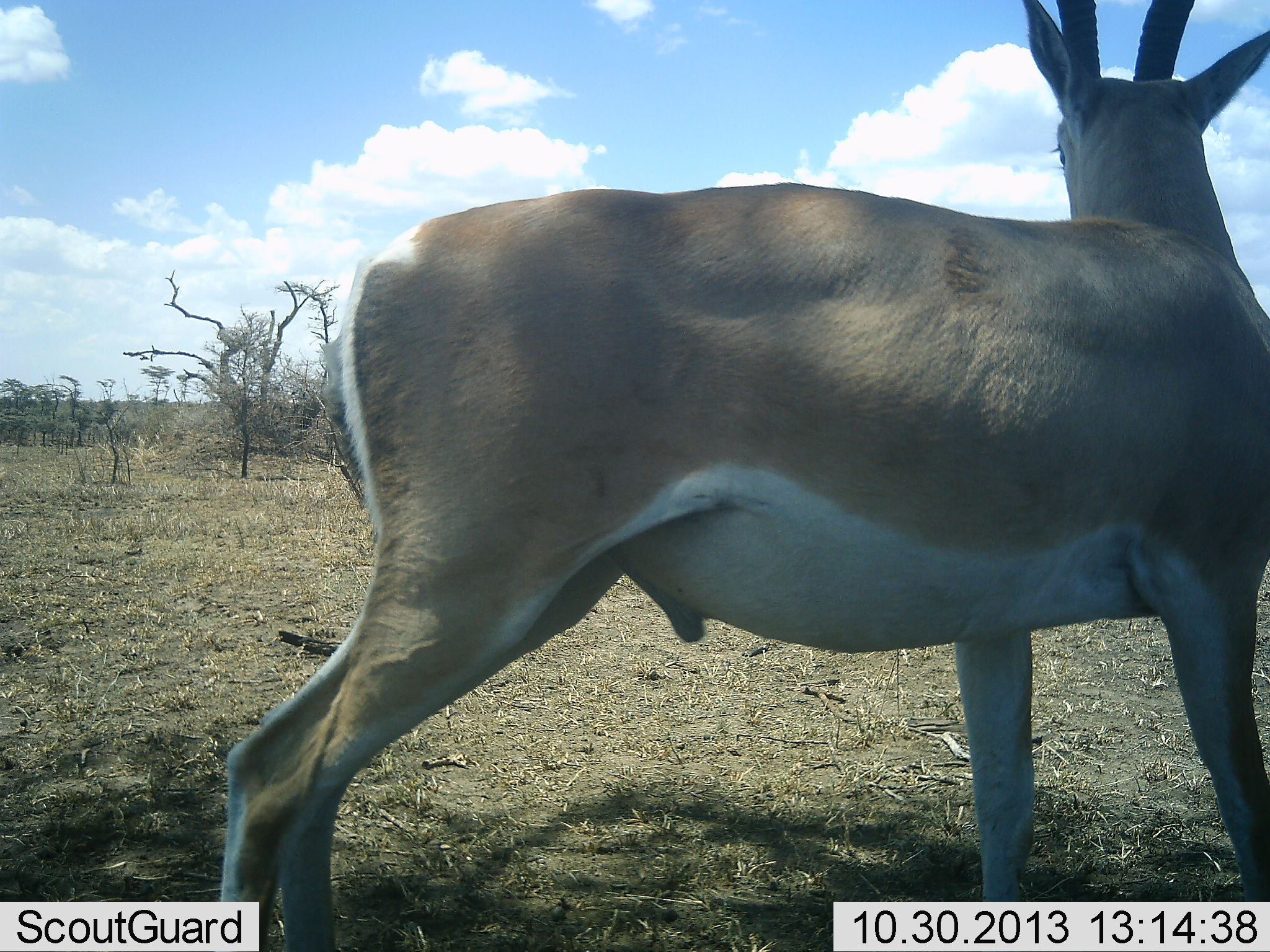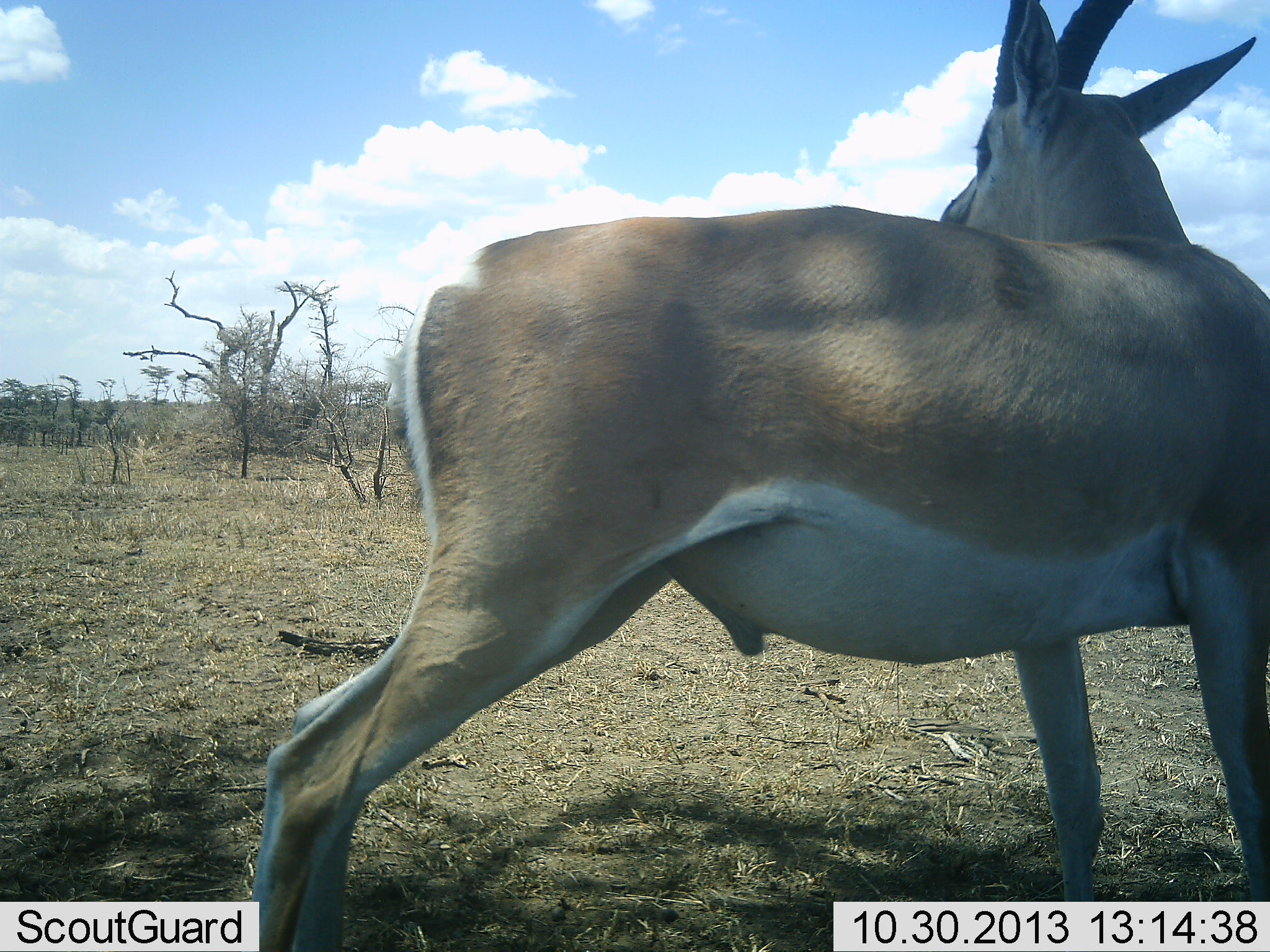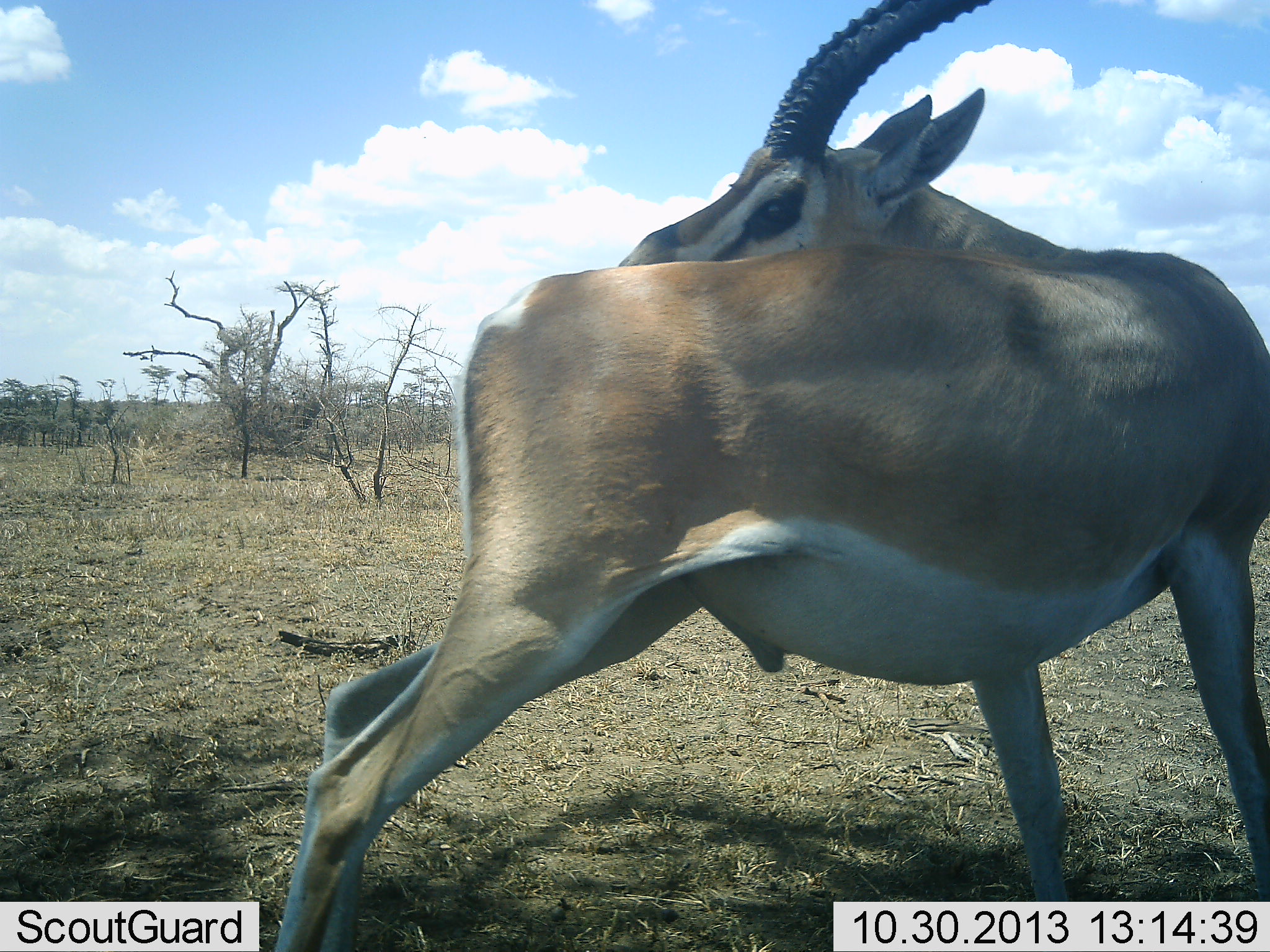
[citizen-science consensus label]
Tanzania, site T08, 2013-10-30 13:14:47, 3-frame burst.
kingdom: Animalia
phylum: Chordata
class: Mammalia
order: Artiodactyla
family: Bovidae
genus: Nanger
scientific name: Nanger granti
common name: grant's gazelle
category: gazellegrants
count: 1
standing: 92%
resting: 3%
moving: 6%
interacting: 0%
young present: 0%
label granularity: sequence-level